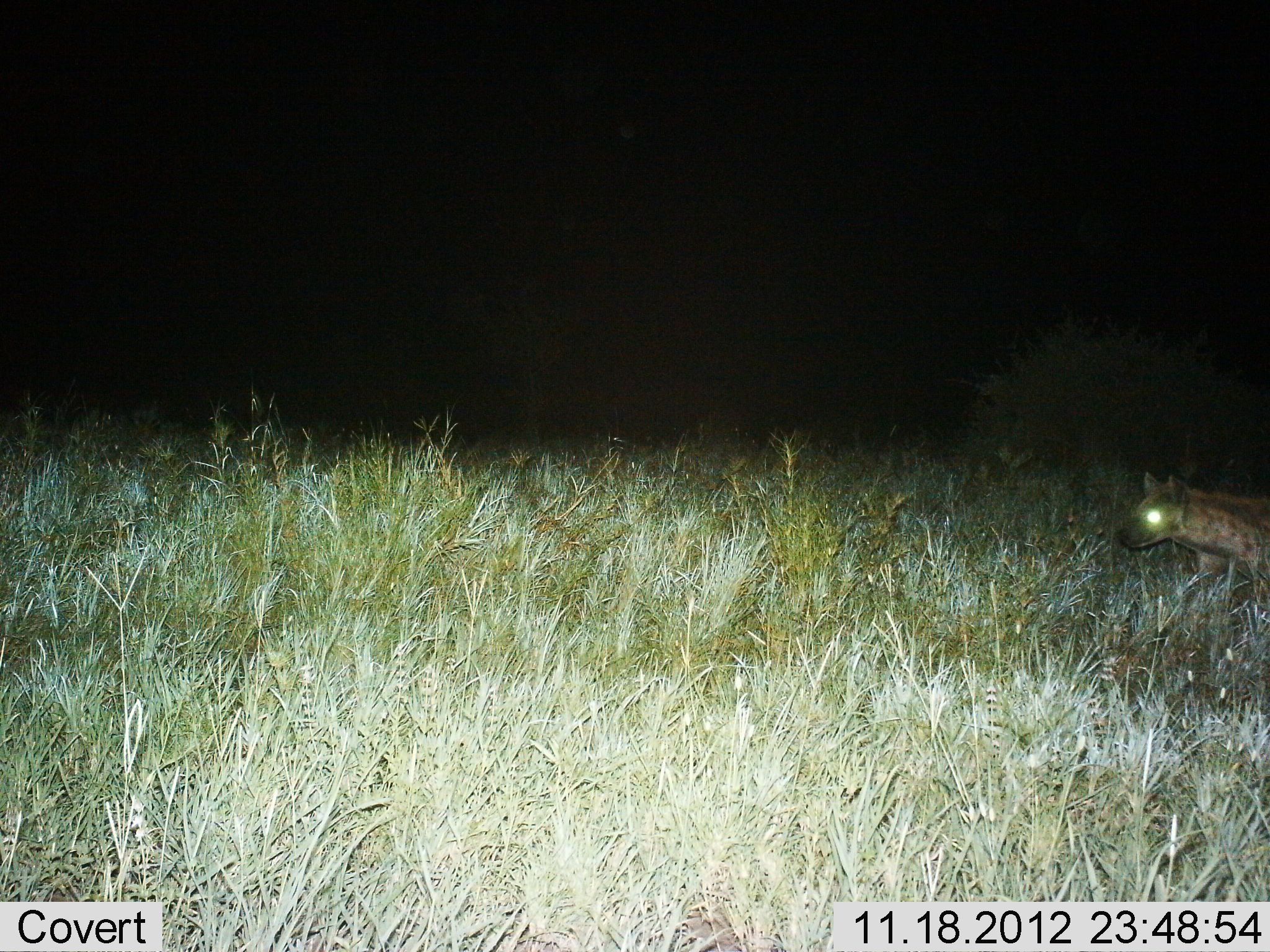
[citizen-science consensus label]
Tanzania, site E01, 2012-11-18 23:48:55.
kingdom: Animalia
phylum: Chordata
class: Mammalia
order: Carnivora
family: Hyaenidae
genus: Crocuta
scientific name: Crocuta crocuta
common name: spotted hyena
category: hyenaspotted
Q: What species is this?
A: Hyenaspotted (spotted hyena) (Crocuta crocuta).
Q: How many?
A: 1.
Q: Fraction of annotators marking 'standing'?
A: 20%.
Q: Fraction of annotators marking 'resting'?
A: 0%.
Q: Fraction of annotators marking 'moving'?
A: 80%.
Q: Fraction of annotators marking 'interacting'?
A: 0%.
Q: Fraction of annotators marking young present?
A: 0%.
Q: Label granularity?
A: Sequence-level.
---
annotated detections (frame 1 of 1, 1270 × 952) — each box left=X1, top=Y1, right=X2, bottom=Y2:
animal: left=1116, top=472, right=1270, bottom=604